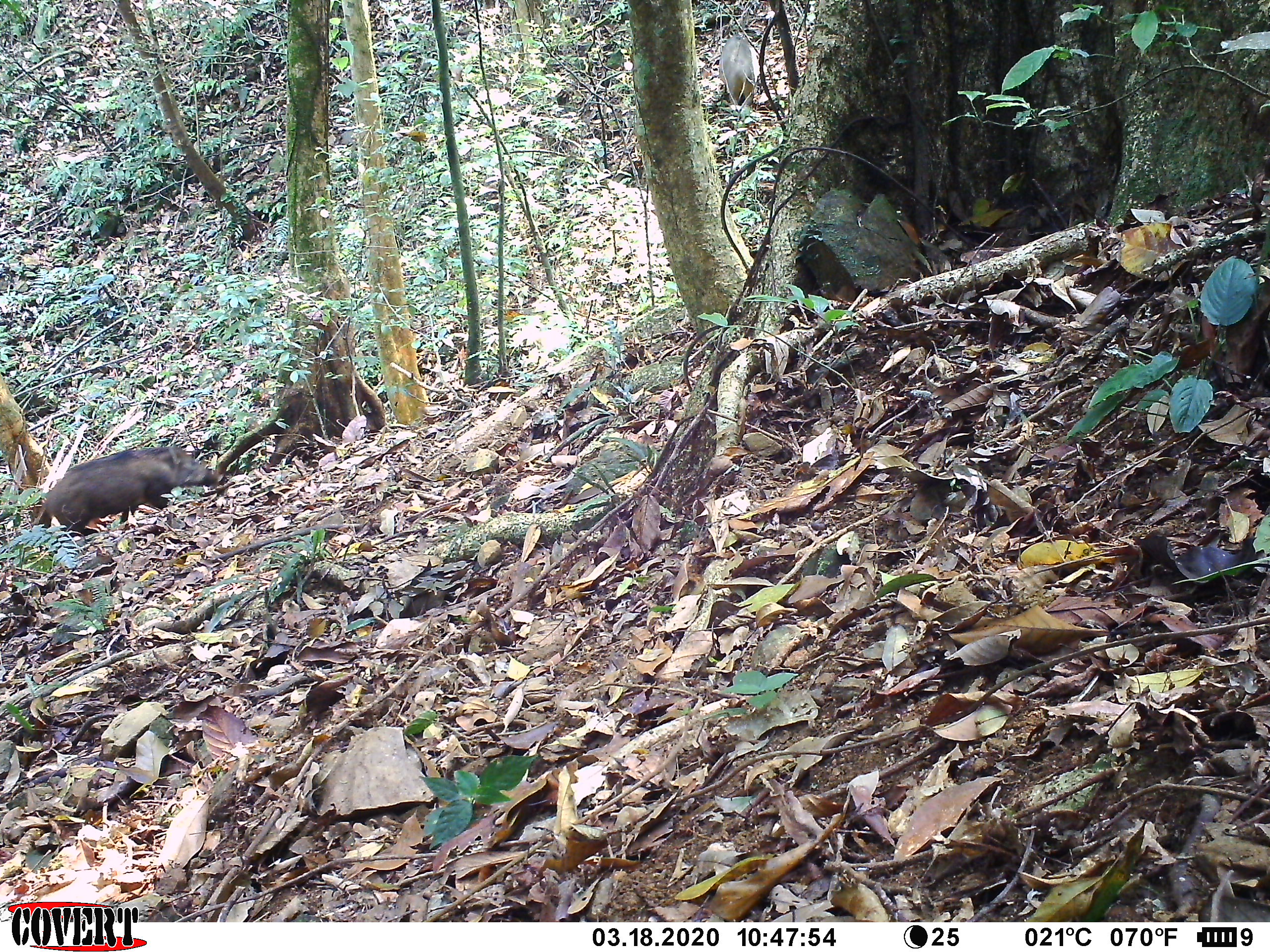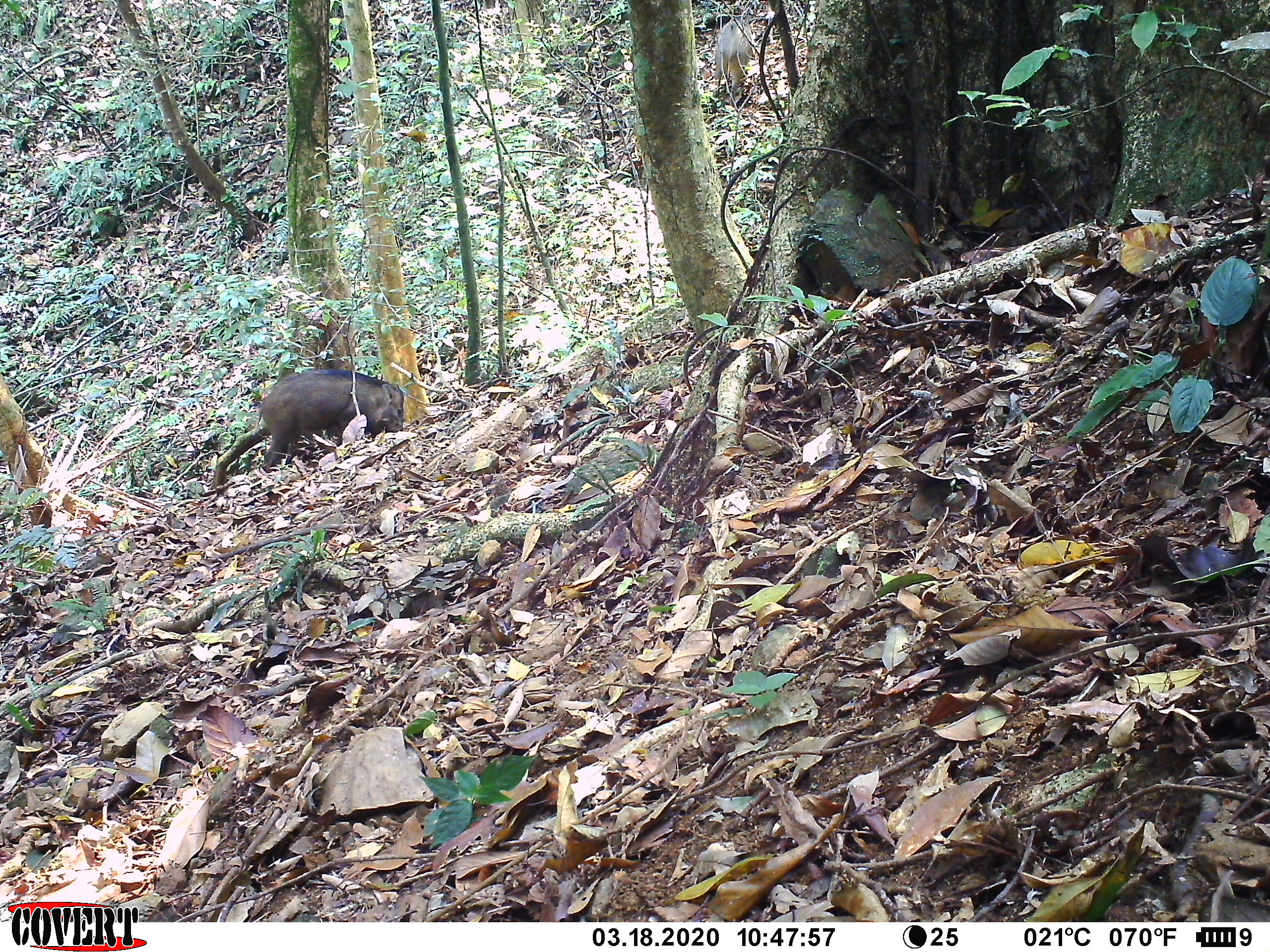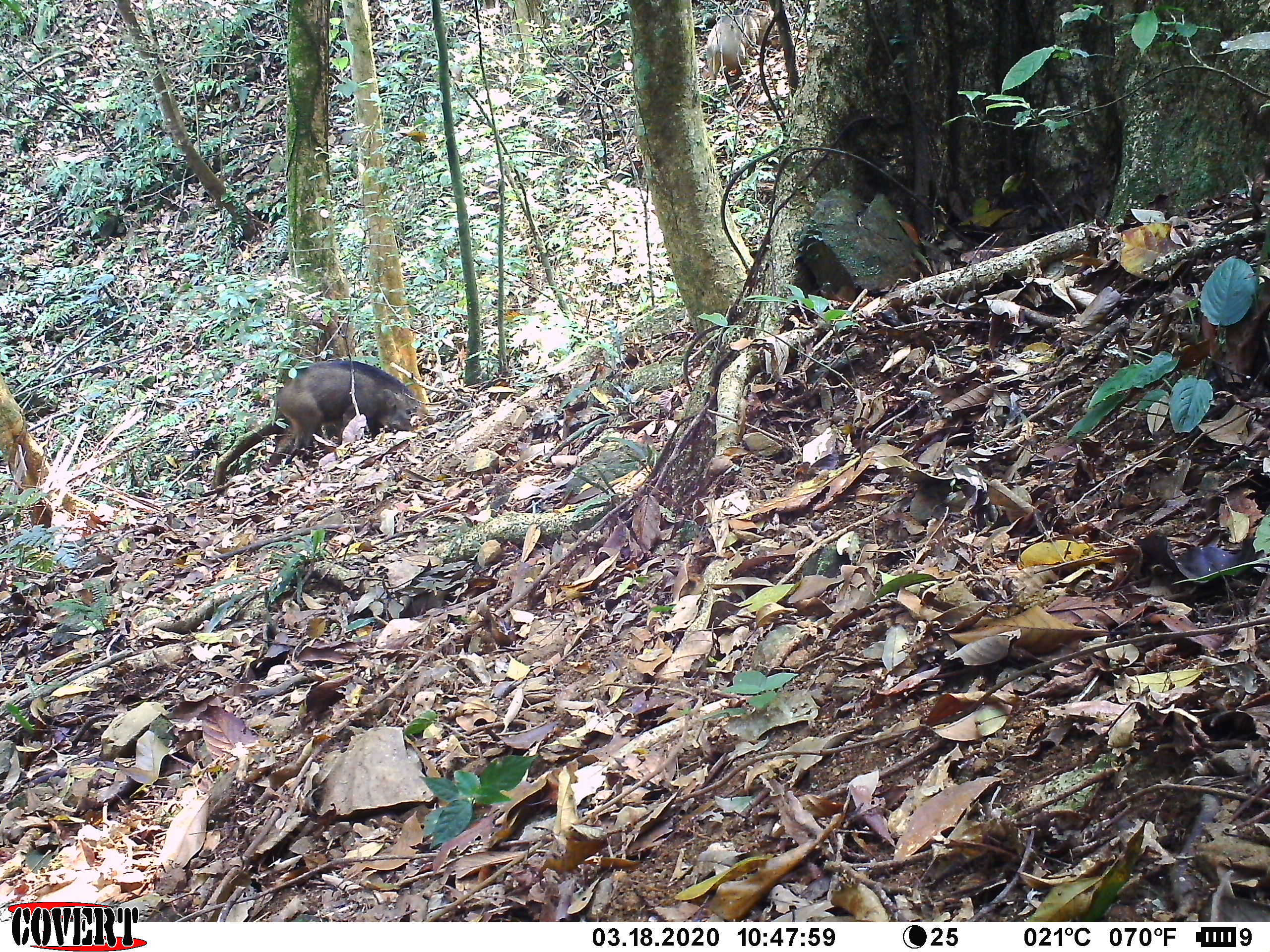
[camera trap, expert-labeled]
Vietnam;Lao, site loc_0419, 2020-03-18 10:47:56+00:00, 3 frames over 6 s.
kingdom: Animalia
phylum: Chordata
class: Mammalia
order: Artiodactyla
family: Suidae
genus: Sus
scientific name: Sus scrofa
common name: eurasian wild pig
Eurasian wild pig (Sus scrofa). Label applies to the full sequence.